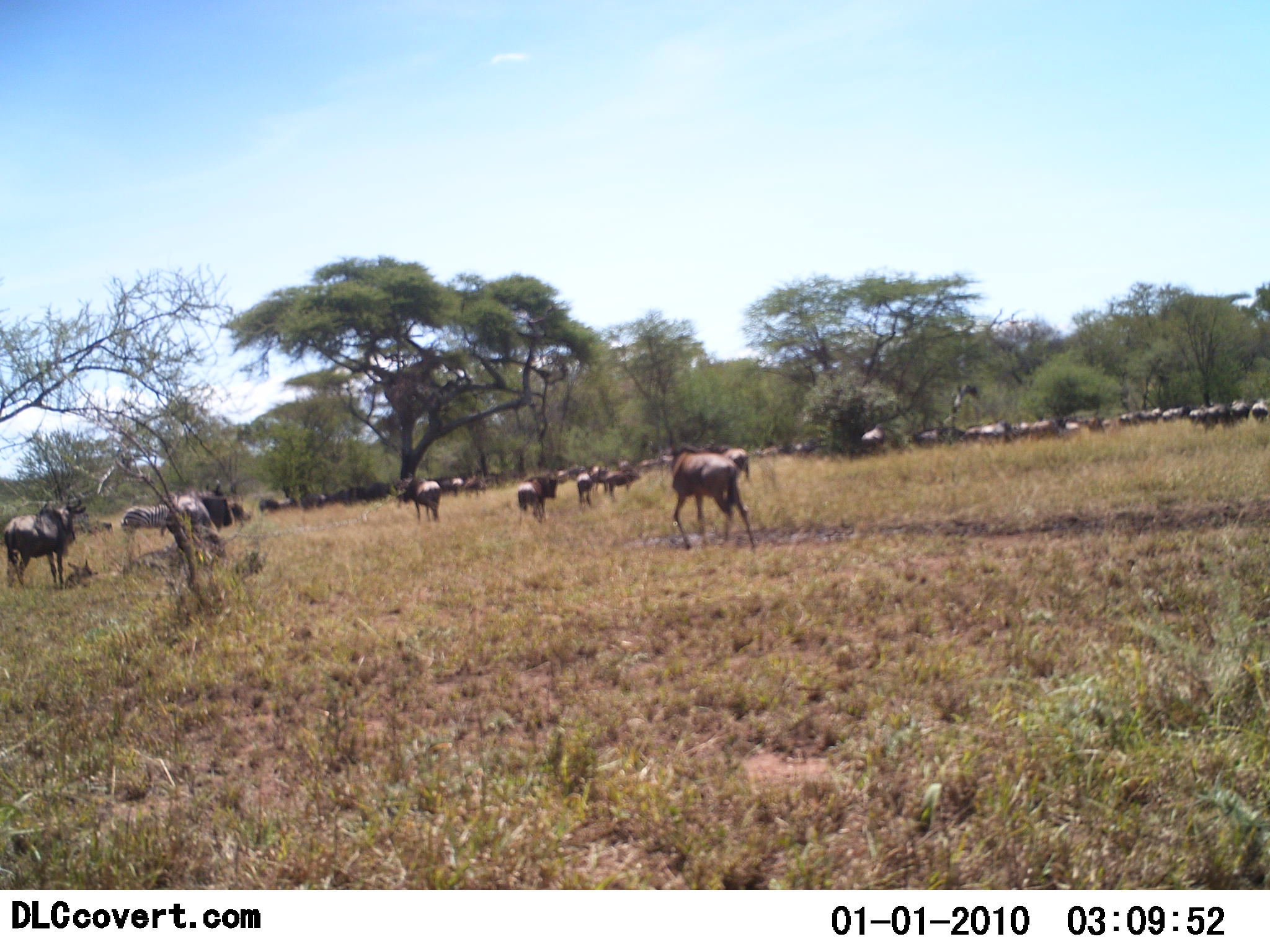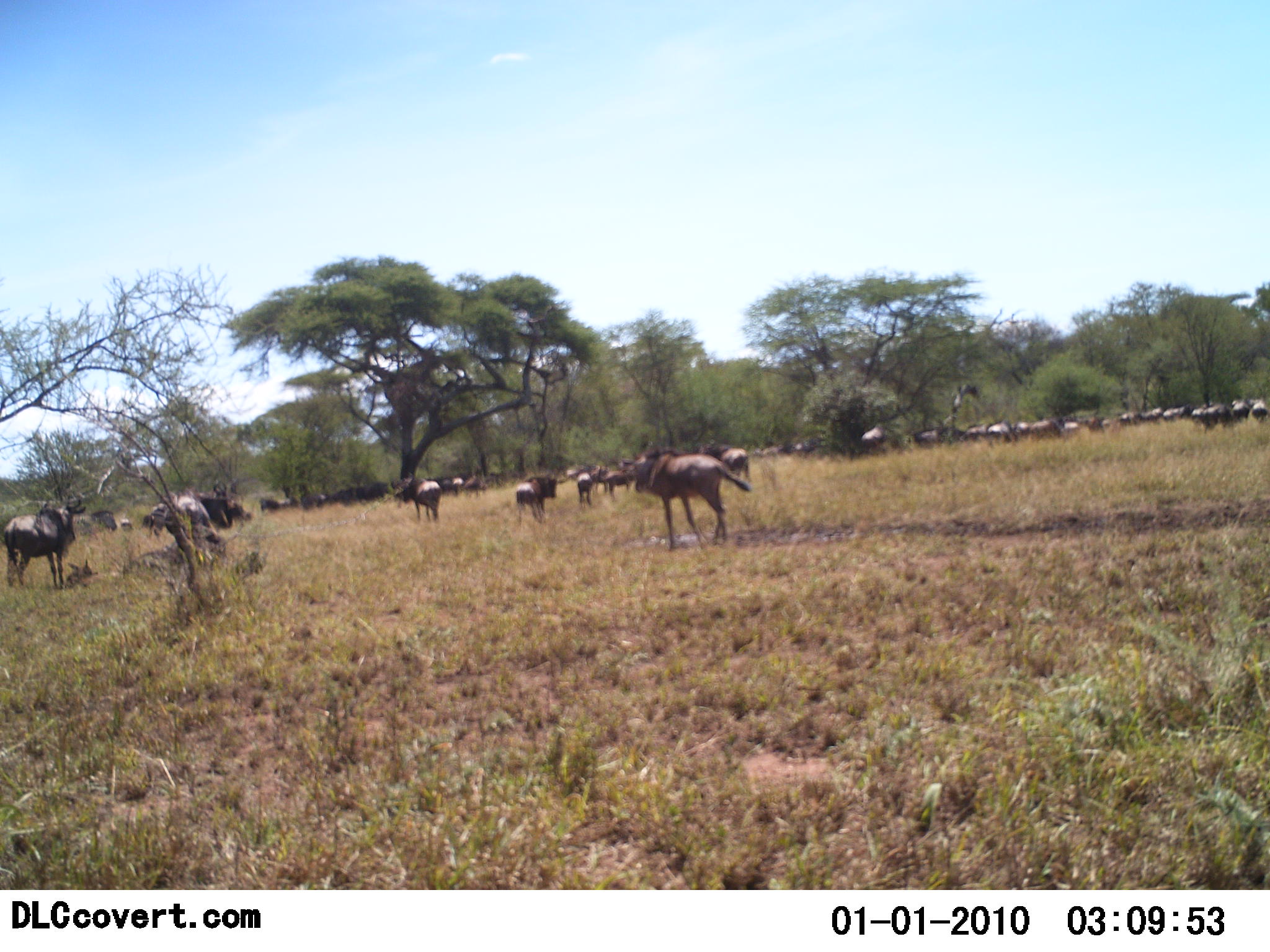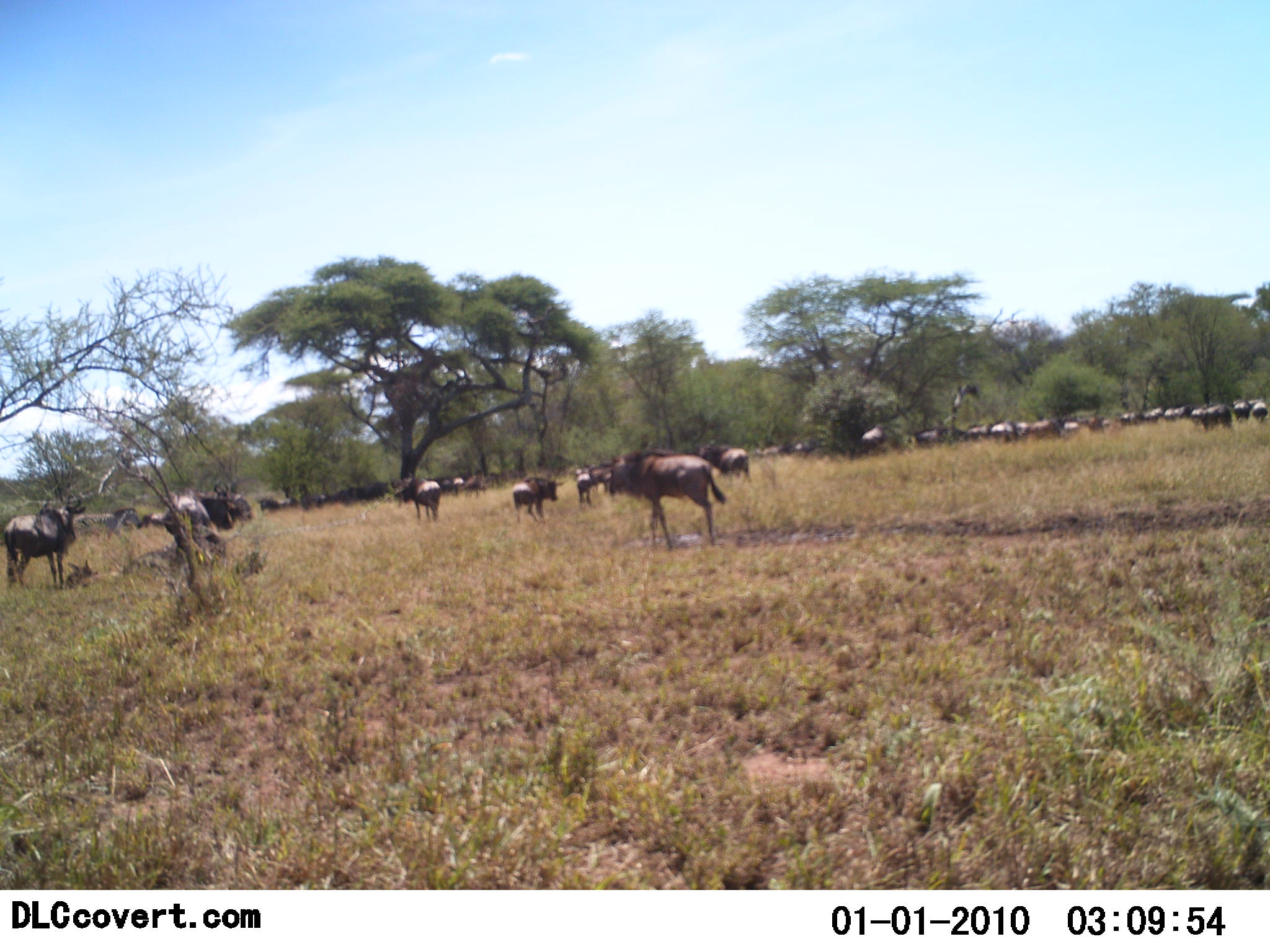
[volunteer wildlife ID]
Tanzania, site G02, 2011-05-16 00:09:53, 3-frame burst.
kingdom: Animalia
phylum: Chordata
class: Mammalia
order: Artiodactyla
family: Bovidae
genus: Connochaetes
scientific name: Connochaetes taurinus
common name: blue wildebeest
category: wildebeest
Wildebeest (blue wildebeest) (Connochaetes taurinus), count 11-50. Behavior (volunteer vote fractions): standing 68%, resting 5%, moving 74%, interacting 0%. Young present (vote fraction): 5%. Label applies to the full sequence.